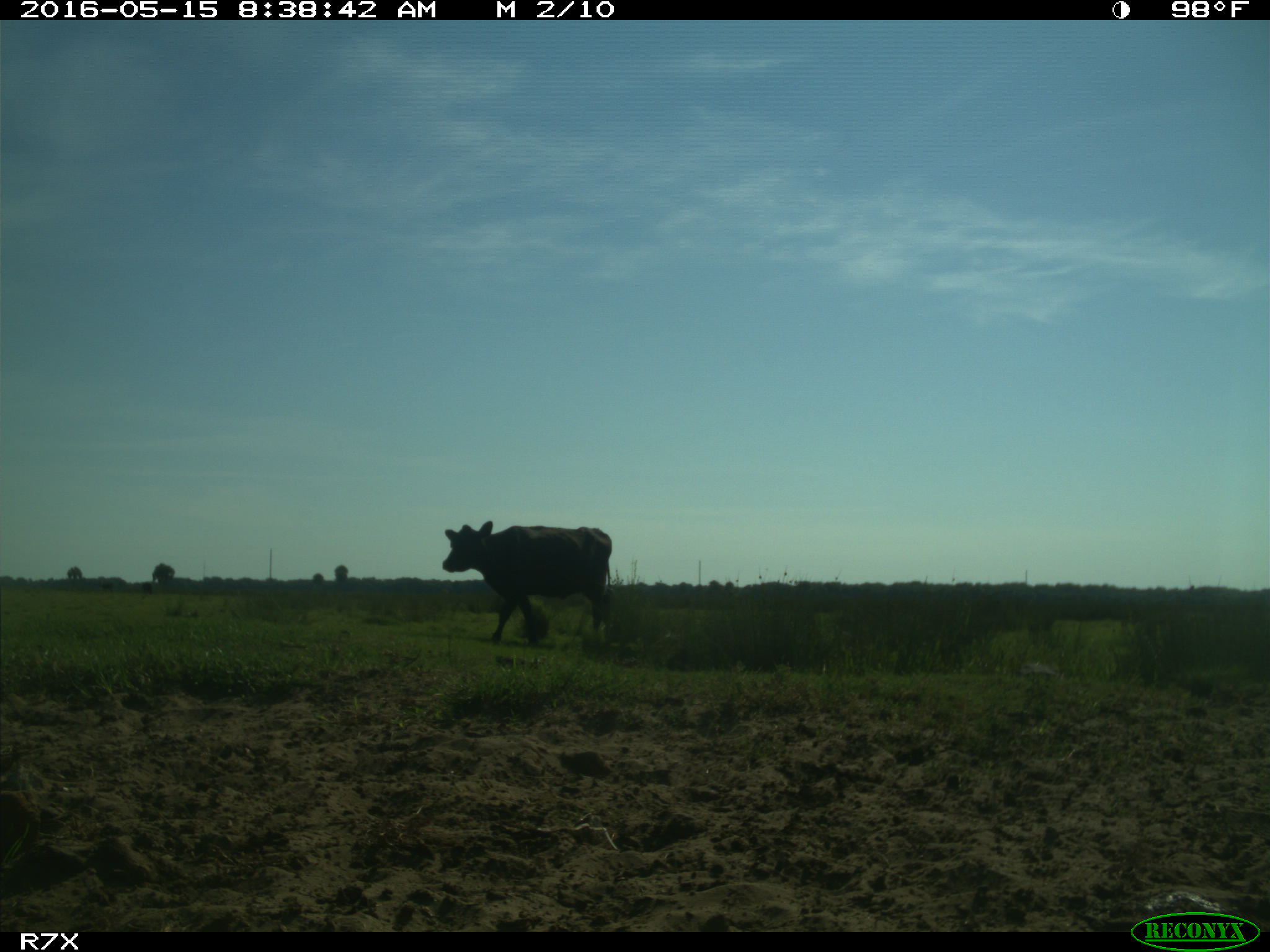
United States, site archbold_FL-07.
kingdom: Animalia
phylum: Chordata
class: Mammalia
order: Artiodactyla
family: Bovidae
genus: Bos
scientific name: Bos taurus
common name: domestic cow